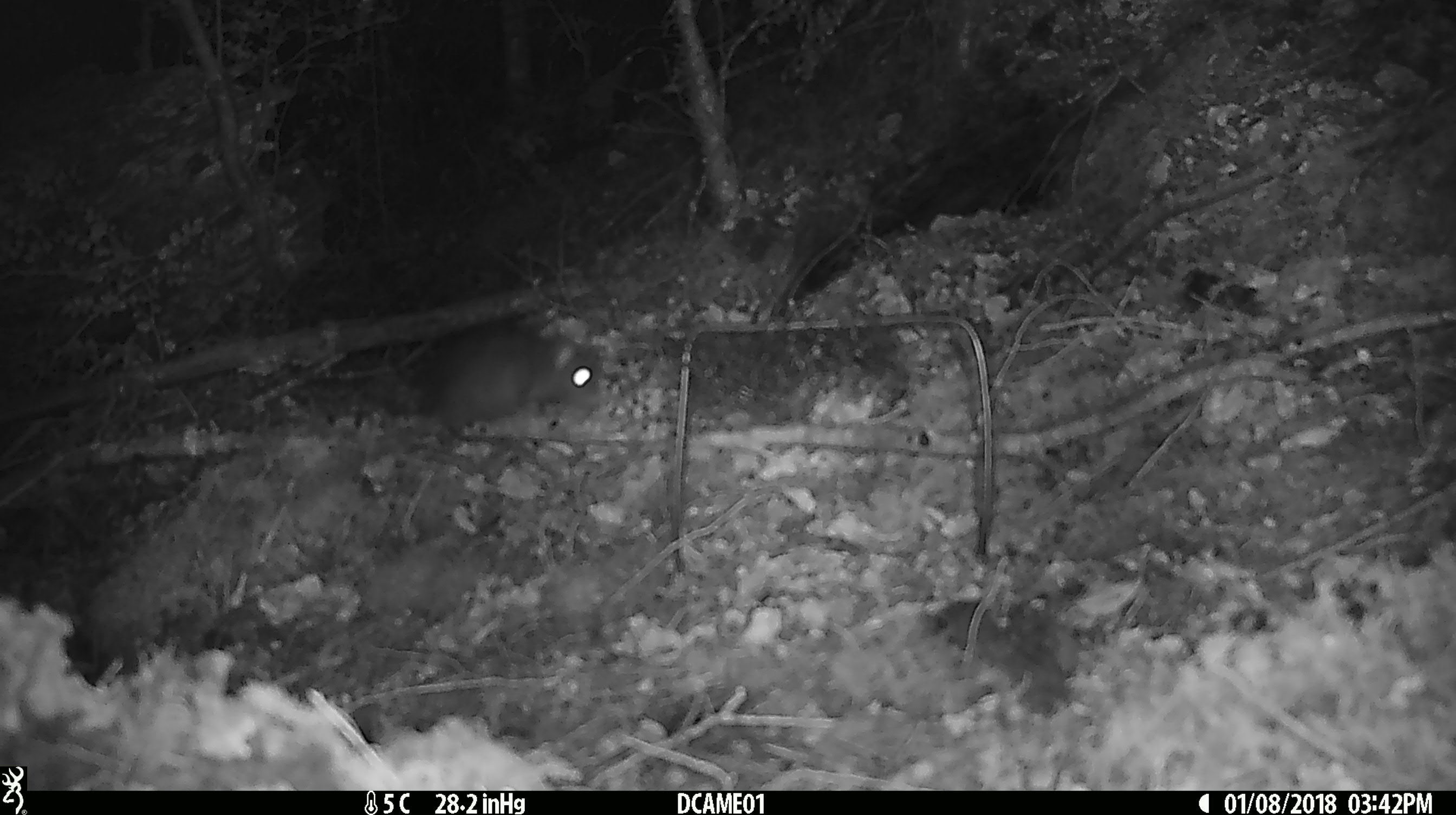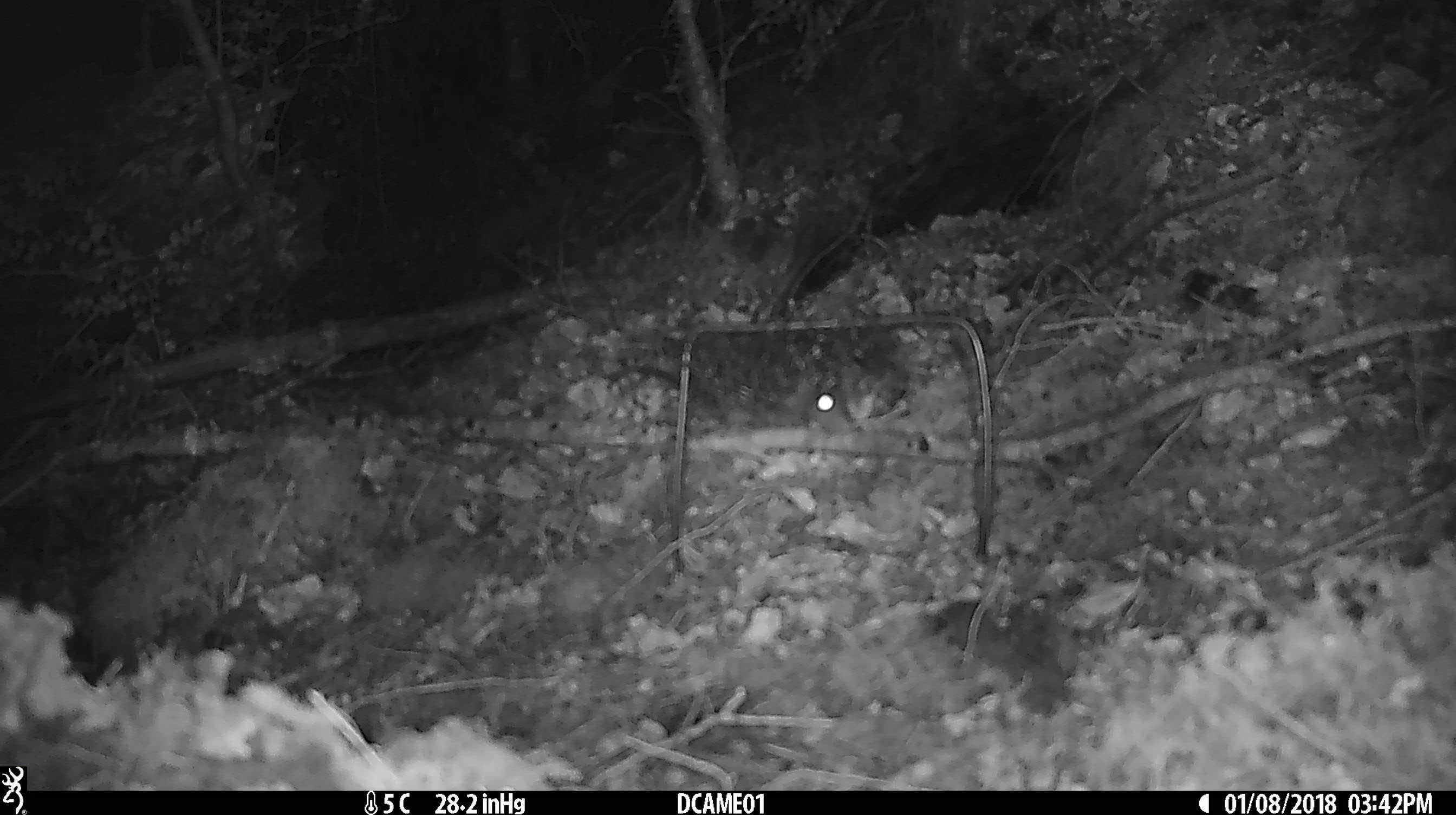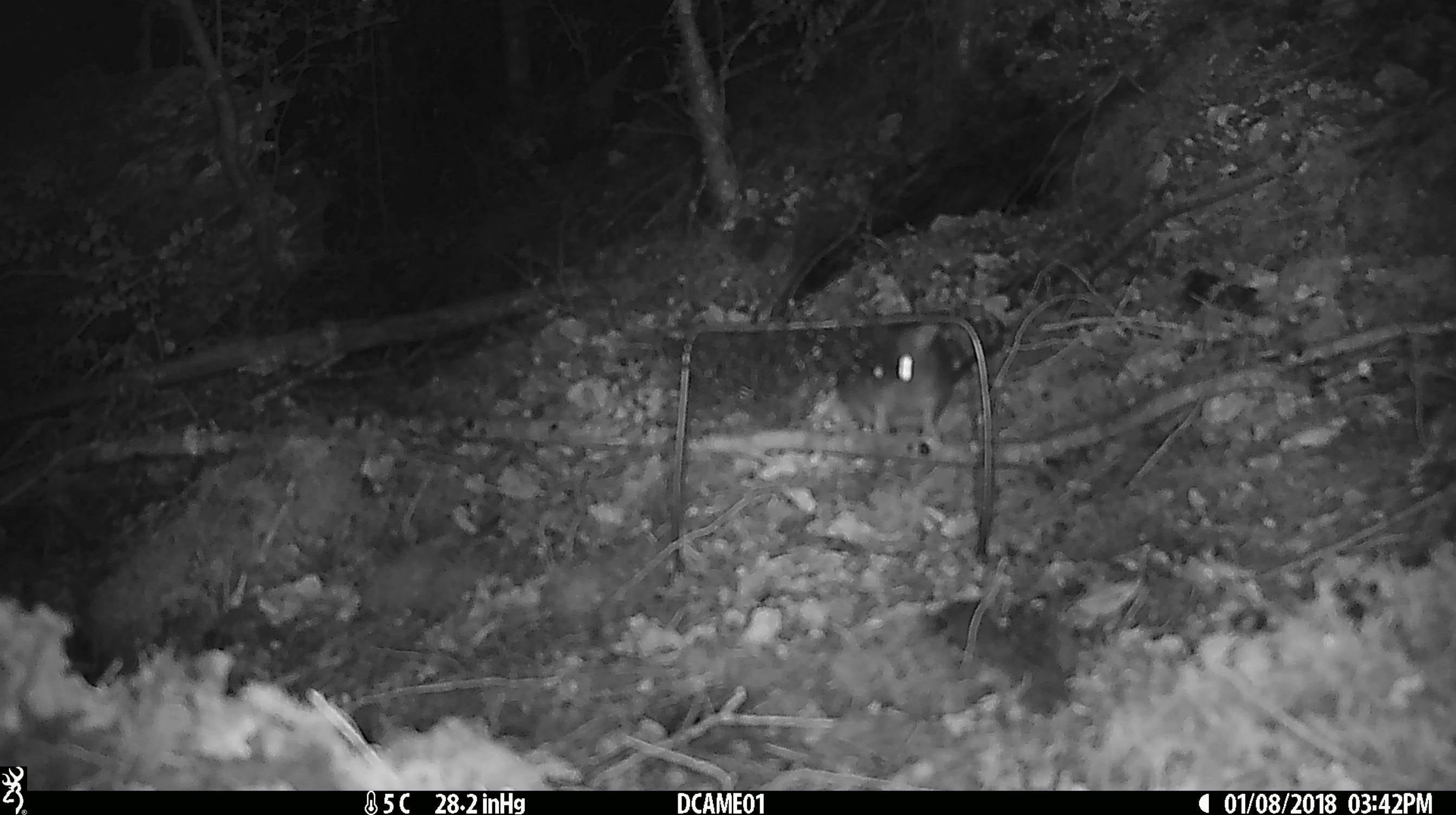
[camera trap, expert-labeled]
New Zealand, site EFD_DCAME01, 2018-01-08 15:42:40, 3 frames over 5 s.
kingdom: Animalia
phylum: Chordata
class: Mammalia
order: Rodentia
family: Muridae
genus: Rattus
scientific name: Rattus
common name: rat